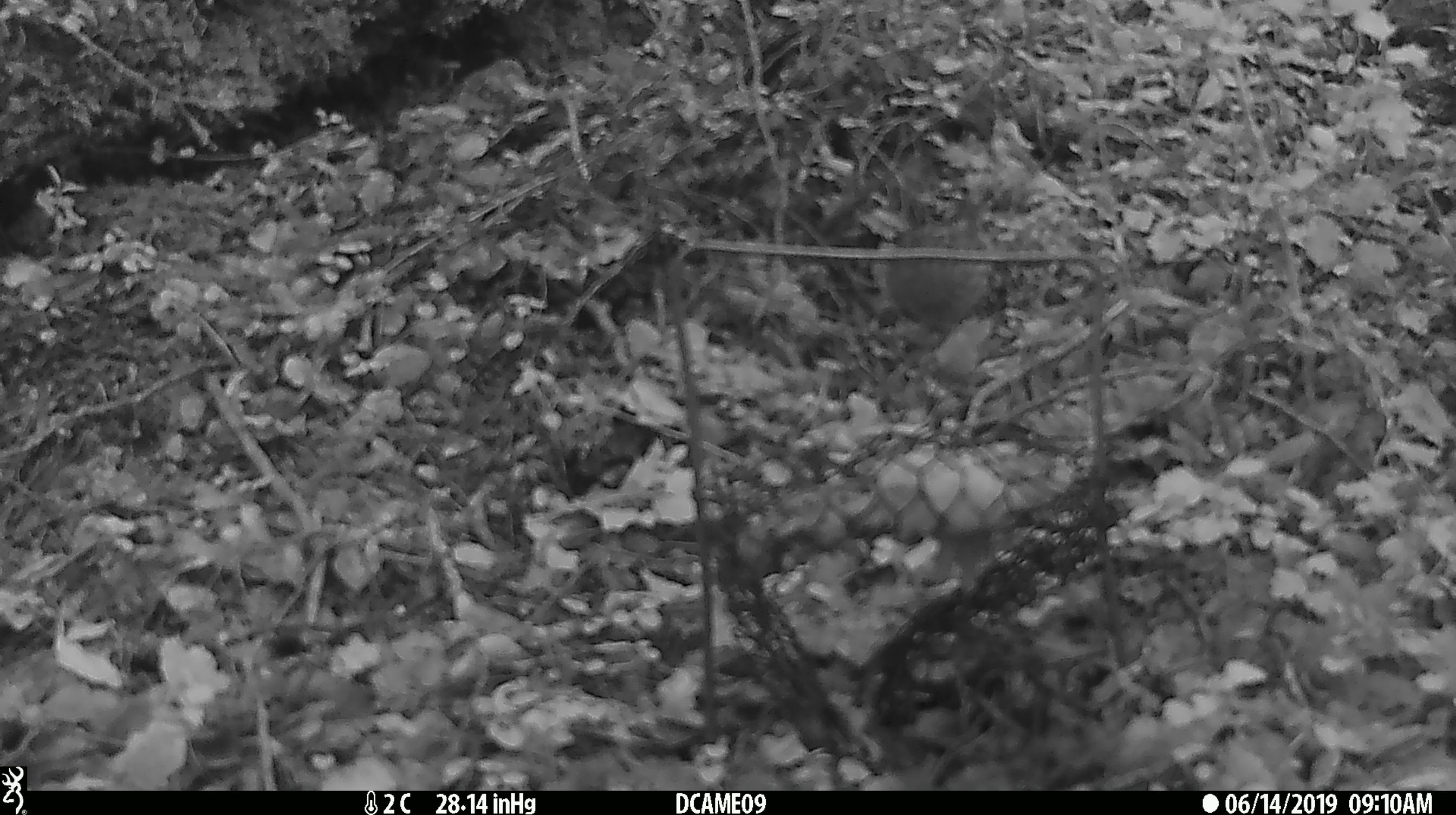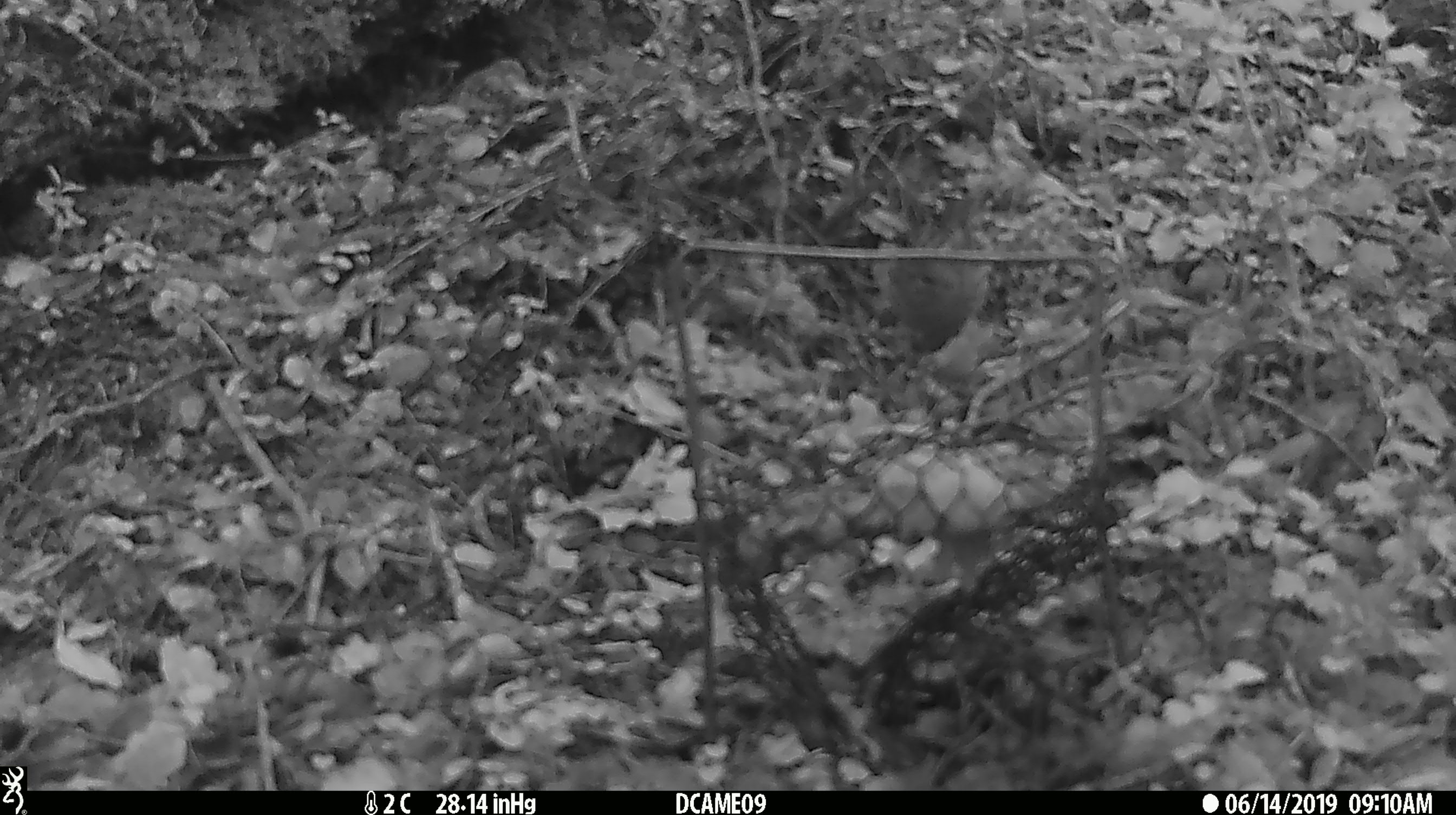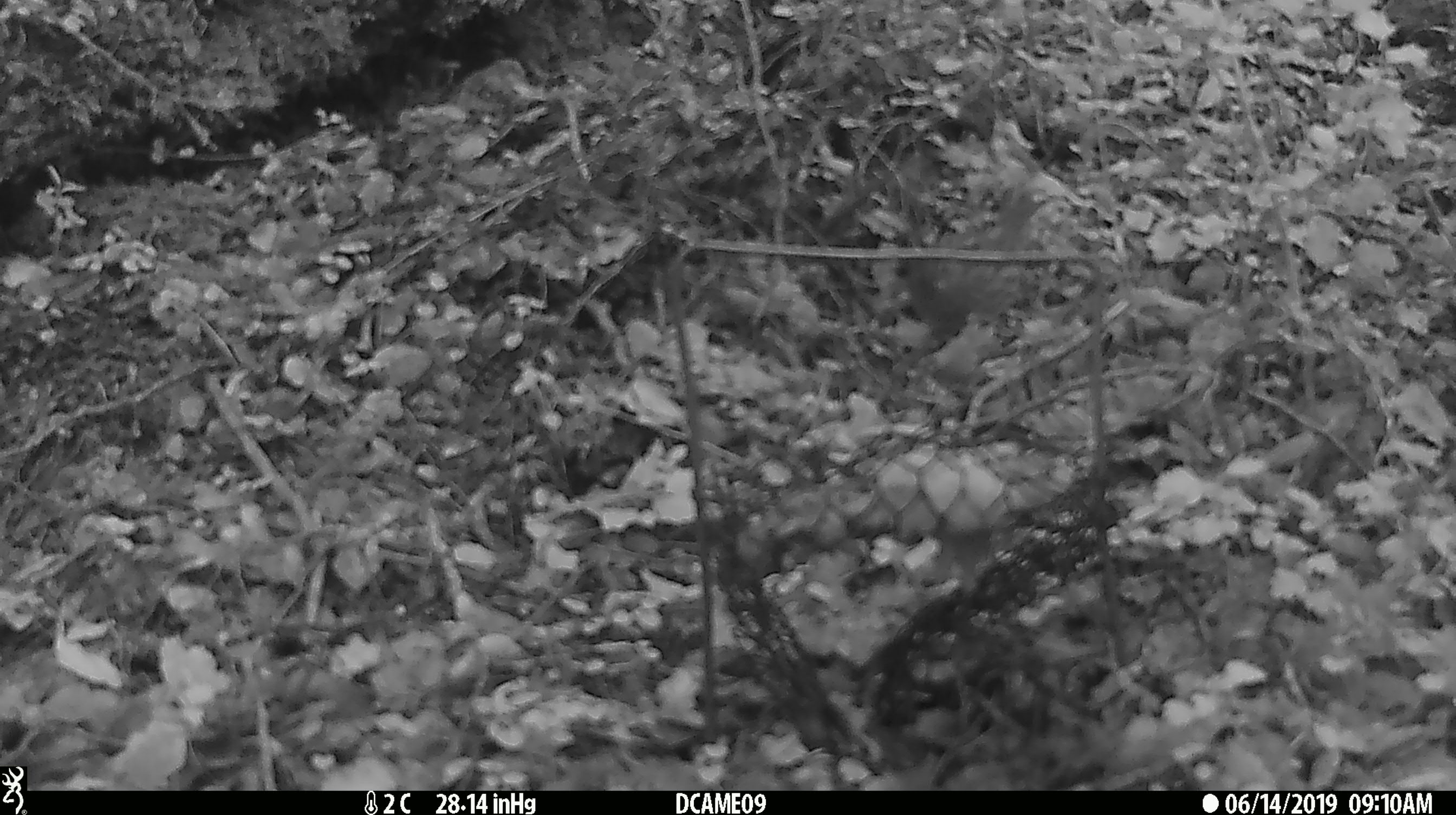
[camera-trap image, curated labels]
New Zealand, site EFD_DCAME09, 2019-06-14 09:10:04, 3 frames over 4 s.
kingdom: Animalia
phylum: Chordata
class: Aves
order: Passeriformes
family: Prunellidae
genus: Prunella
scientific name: Prunella modularis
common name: dunnock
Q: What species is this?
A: Dunnock (Prunella modularis).